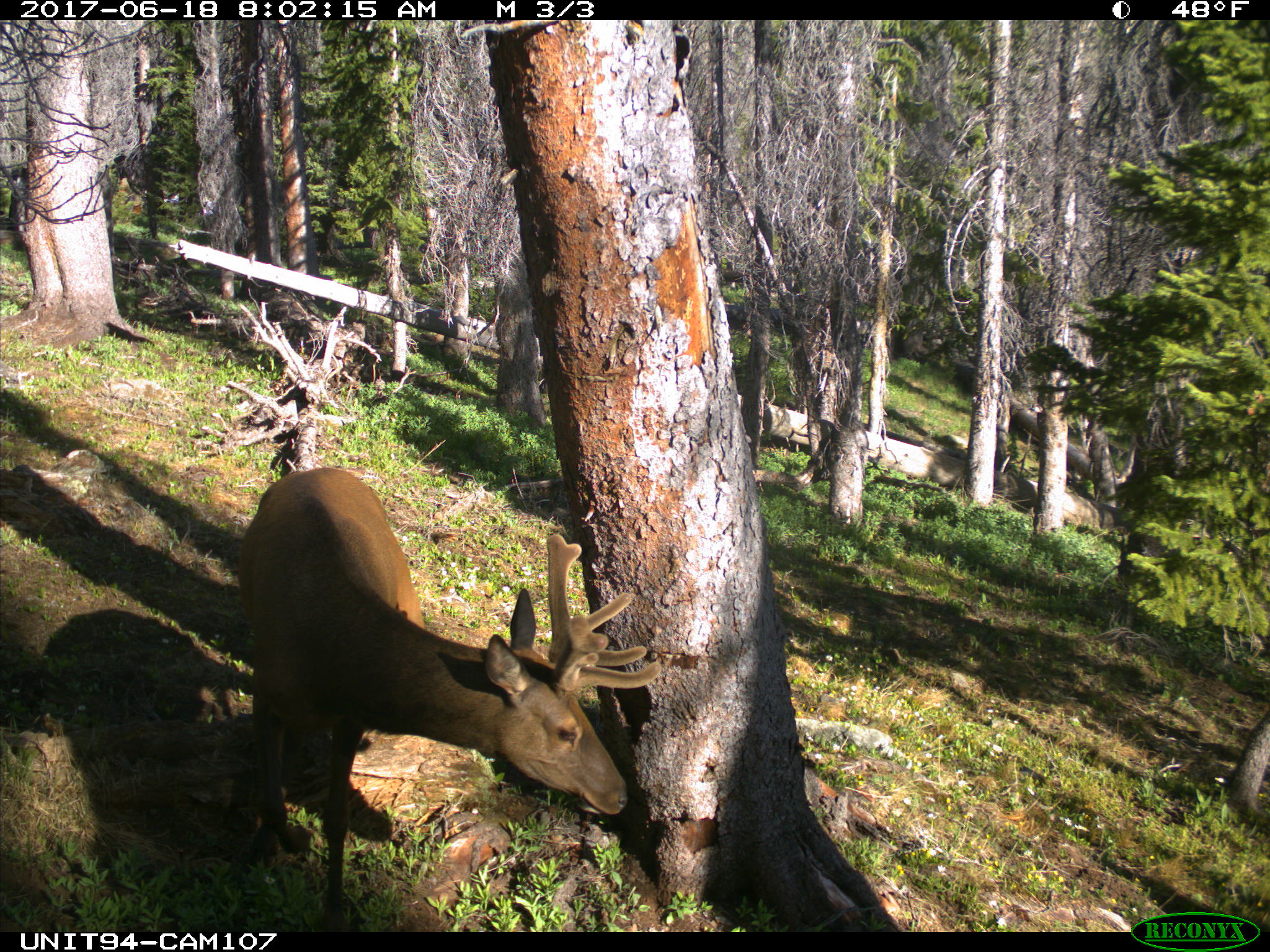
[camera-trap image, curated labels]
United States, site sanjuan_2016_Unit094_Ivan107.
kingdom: Animalia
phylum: Chordata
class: Mammalia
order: Artiodactyla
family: Cervidae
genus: Cervus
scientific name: Cervus elaphus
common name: red deer